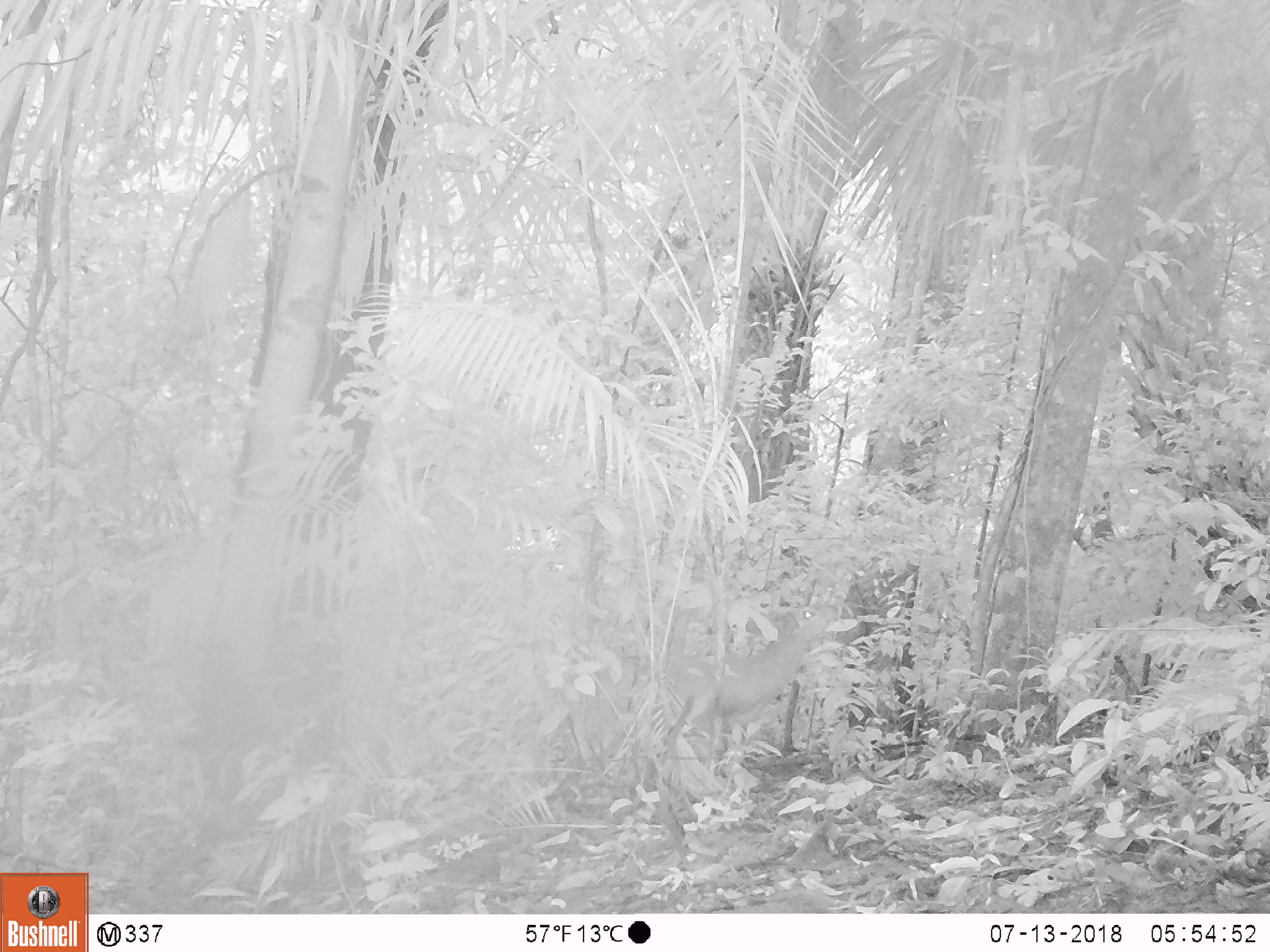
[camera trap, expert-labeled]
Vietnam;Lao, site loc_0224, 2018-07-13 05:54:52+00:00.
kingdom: Animalia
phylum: Chordata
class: Mammalia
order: Artiodactyla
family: Cervidae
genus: Muntiacus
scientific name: Muntiacus vuquangensis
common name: large-antlered muntjac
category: large antlered muntjac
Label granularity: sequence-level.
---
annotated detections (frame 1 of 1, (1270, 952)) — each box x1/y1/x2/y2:
large antlered muntjac: 589/601/838/738